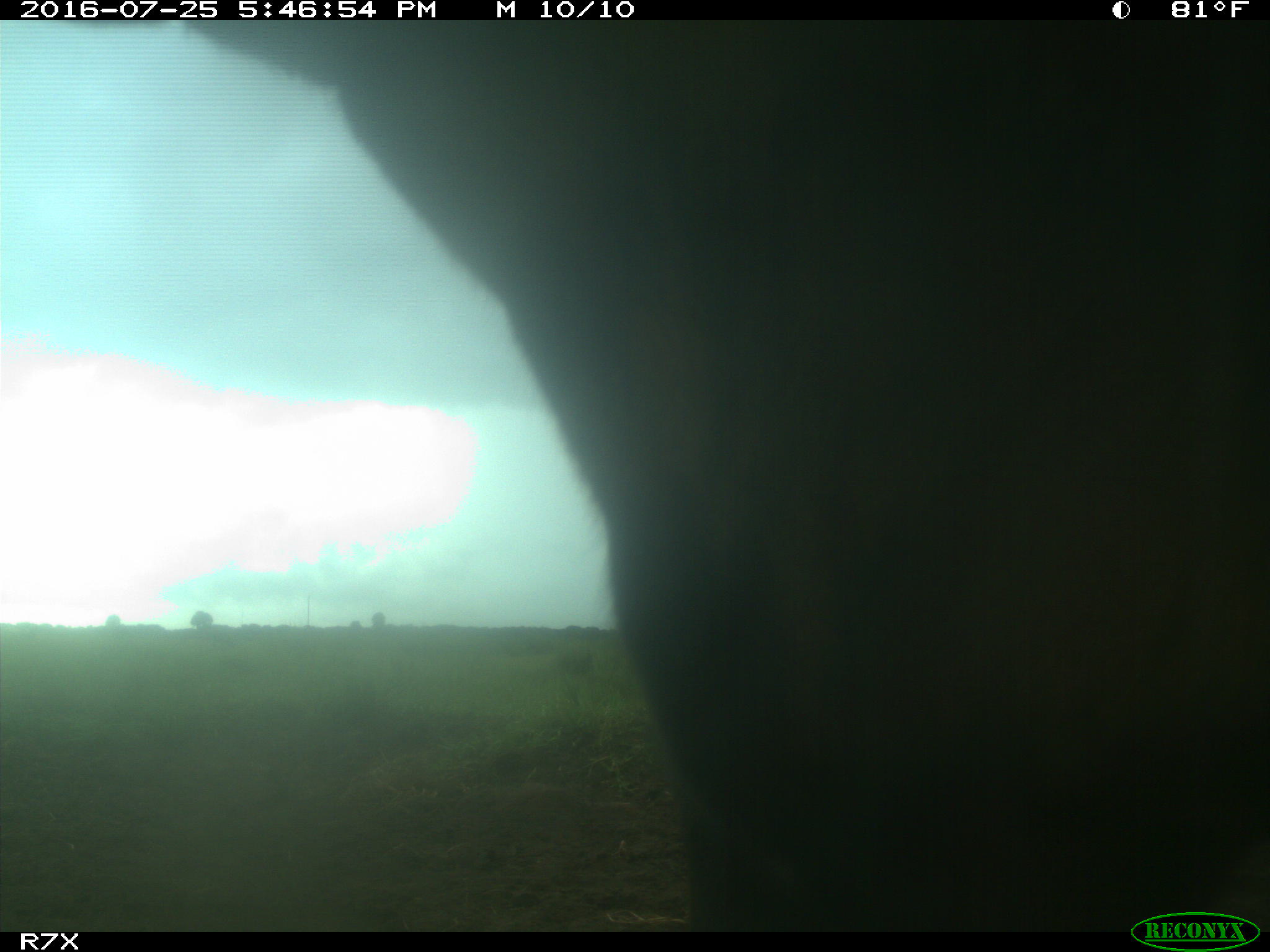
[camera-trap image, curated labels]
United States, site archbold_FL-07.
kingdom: Animalia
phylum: Chordata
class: Mammalia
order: Artiodactyla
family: Bovidae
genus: Bos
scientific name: Bos taurus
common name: domestic cow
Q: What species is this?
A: Bos taurus (domestic cow).